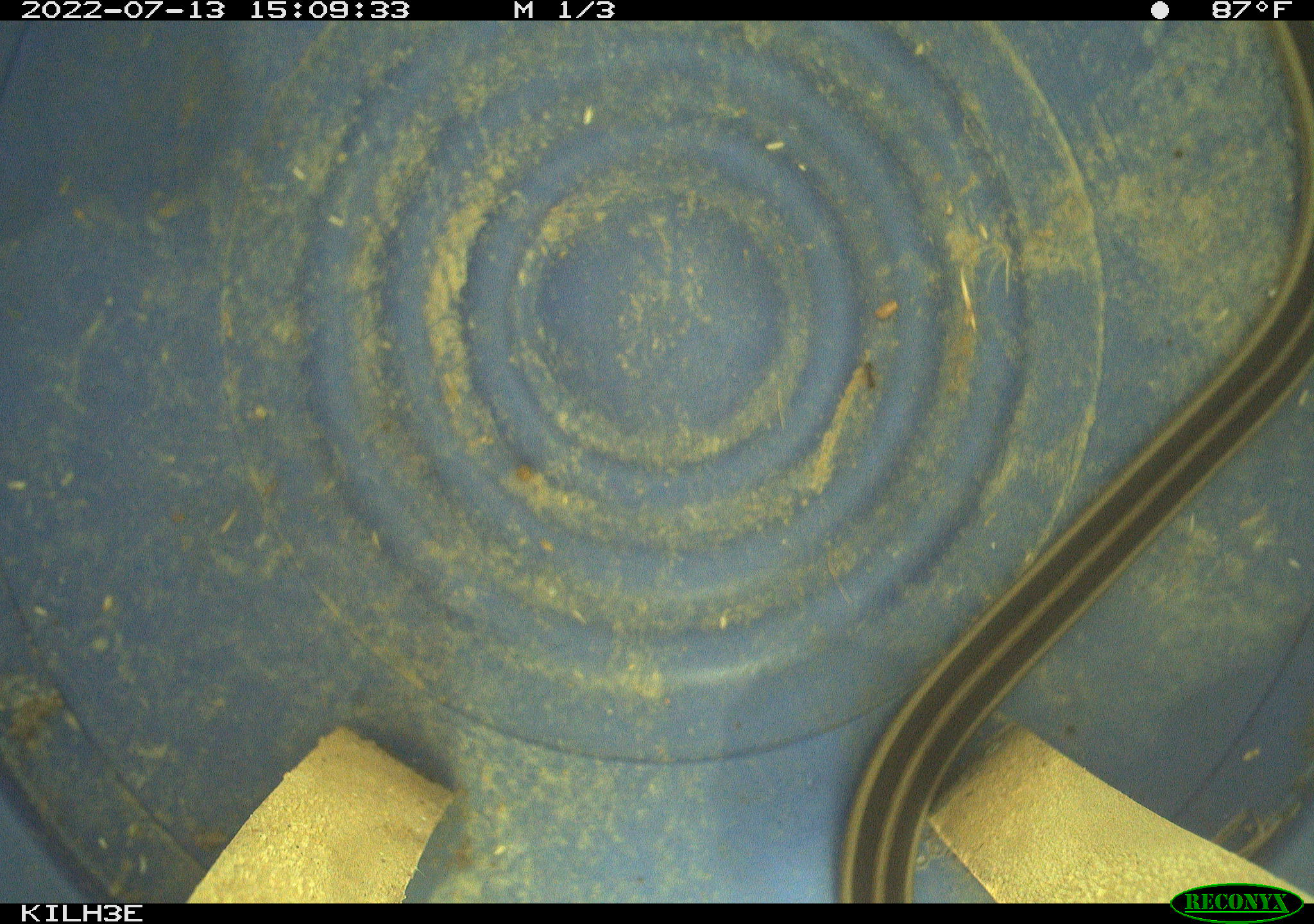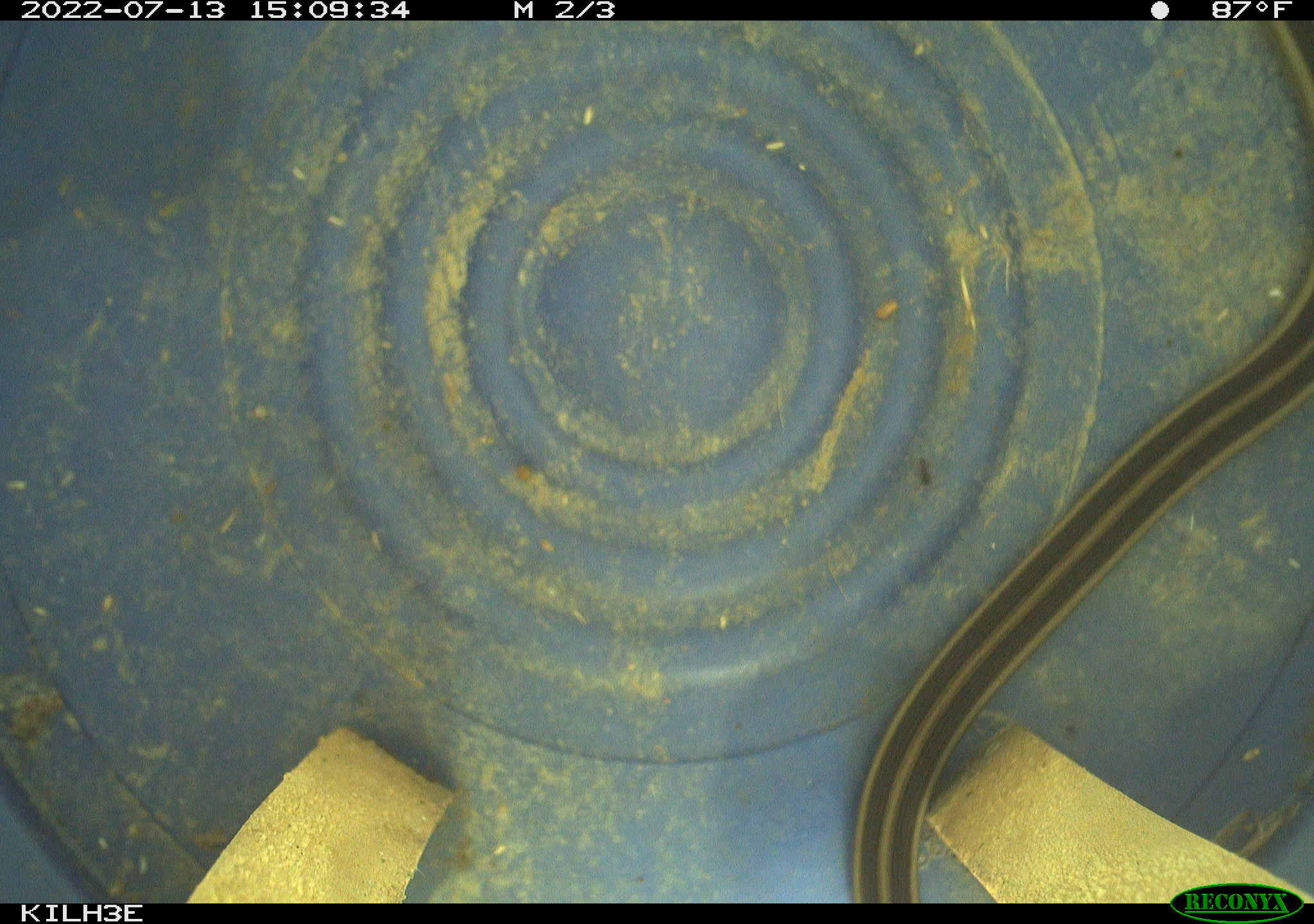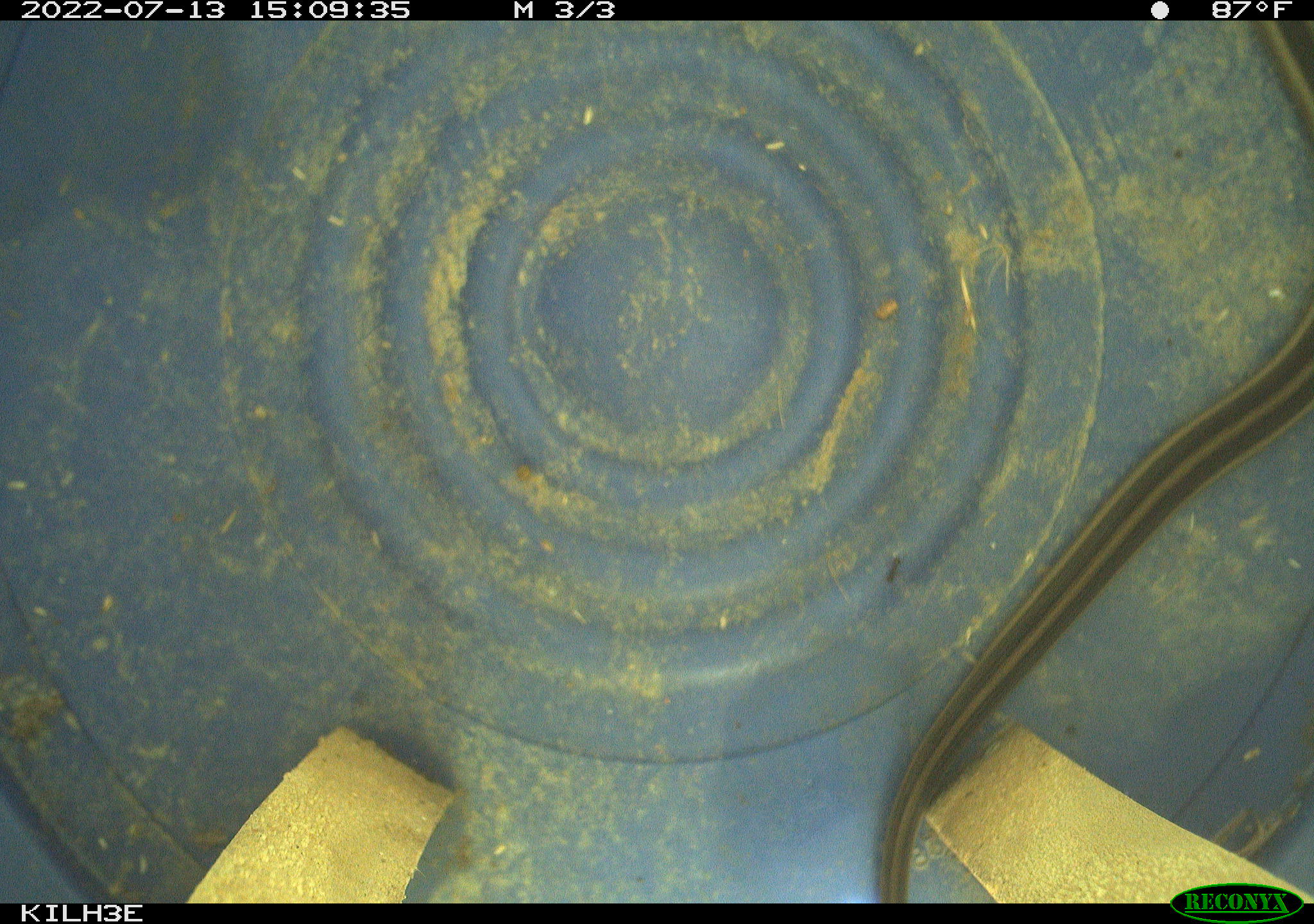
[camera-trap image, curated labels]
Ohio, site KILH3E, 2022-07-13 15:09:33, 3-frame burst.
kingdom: Animalia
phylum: Chordata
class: Reptilia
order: Squamata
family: Colubridae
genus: Thamnophis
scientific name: Thamnophis sirtalis sirtalis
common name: eastern gartersnake